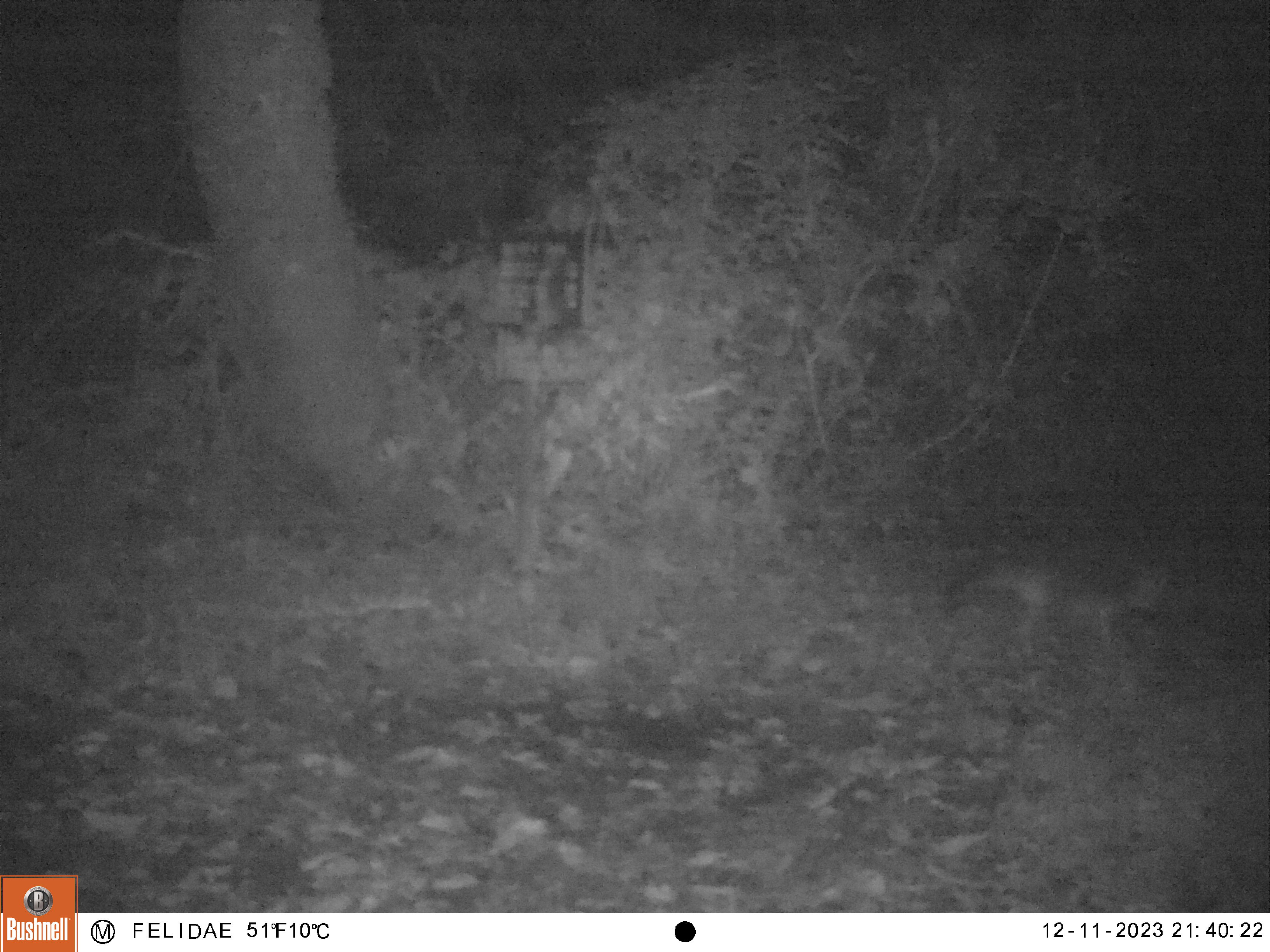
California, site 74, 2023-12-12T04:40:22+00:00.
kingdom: Animalia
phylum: Chordata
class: Mammalia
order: Carnivora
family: Canidae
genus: Urocyon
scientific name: Urocyon cinereoargenteus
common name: gray fox